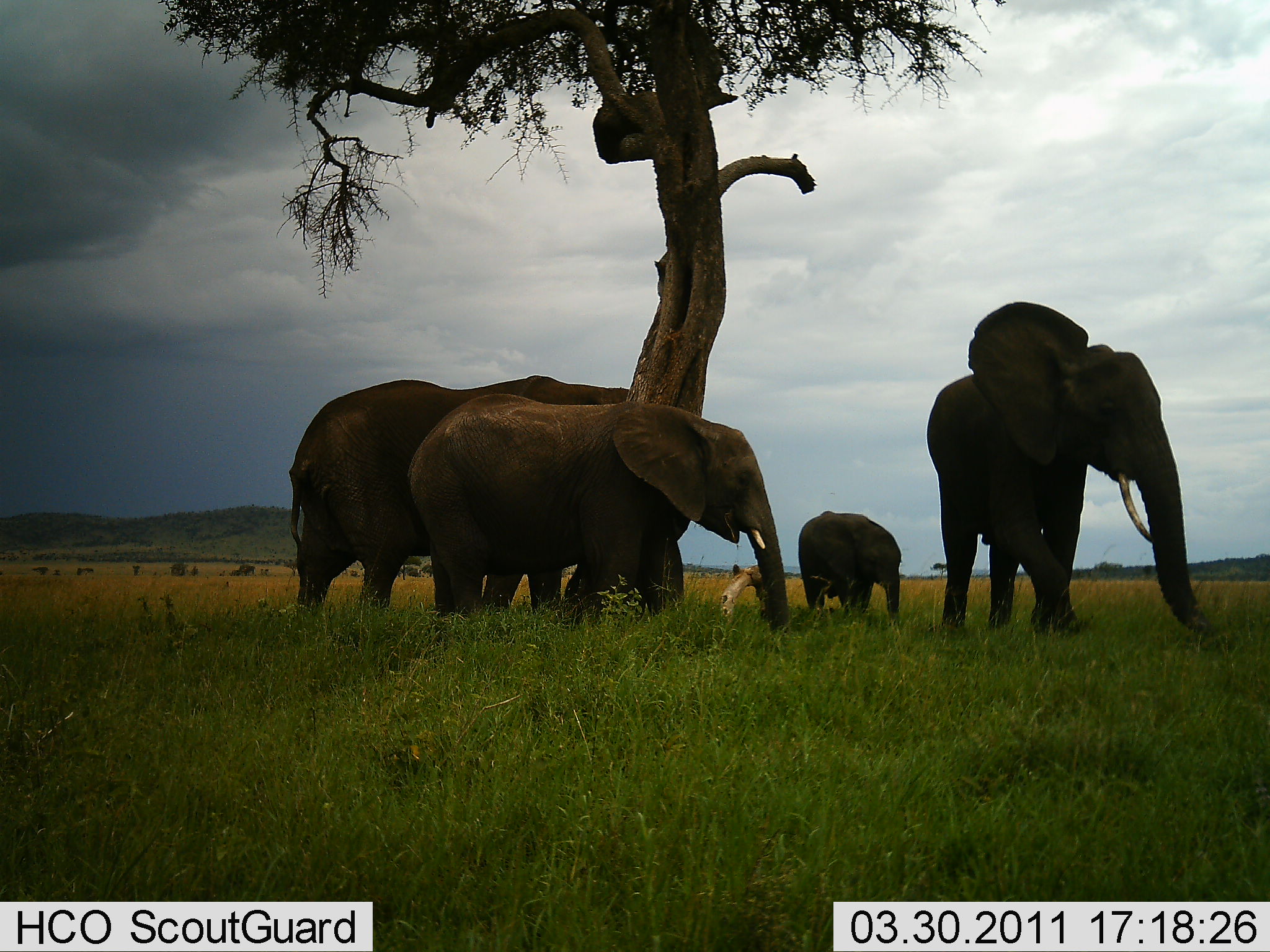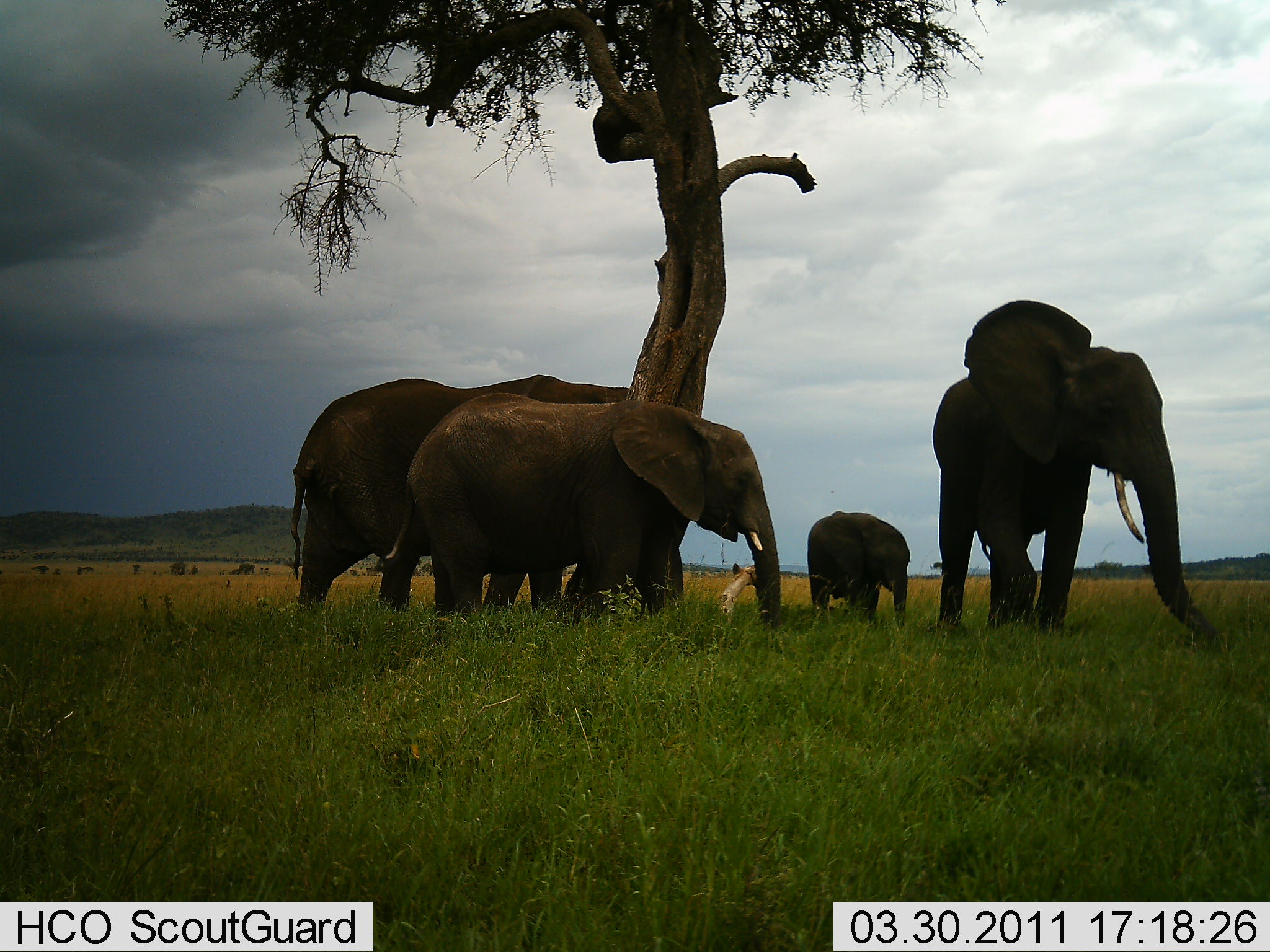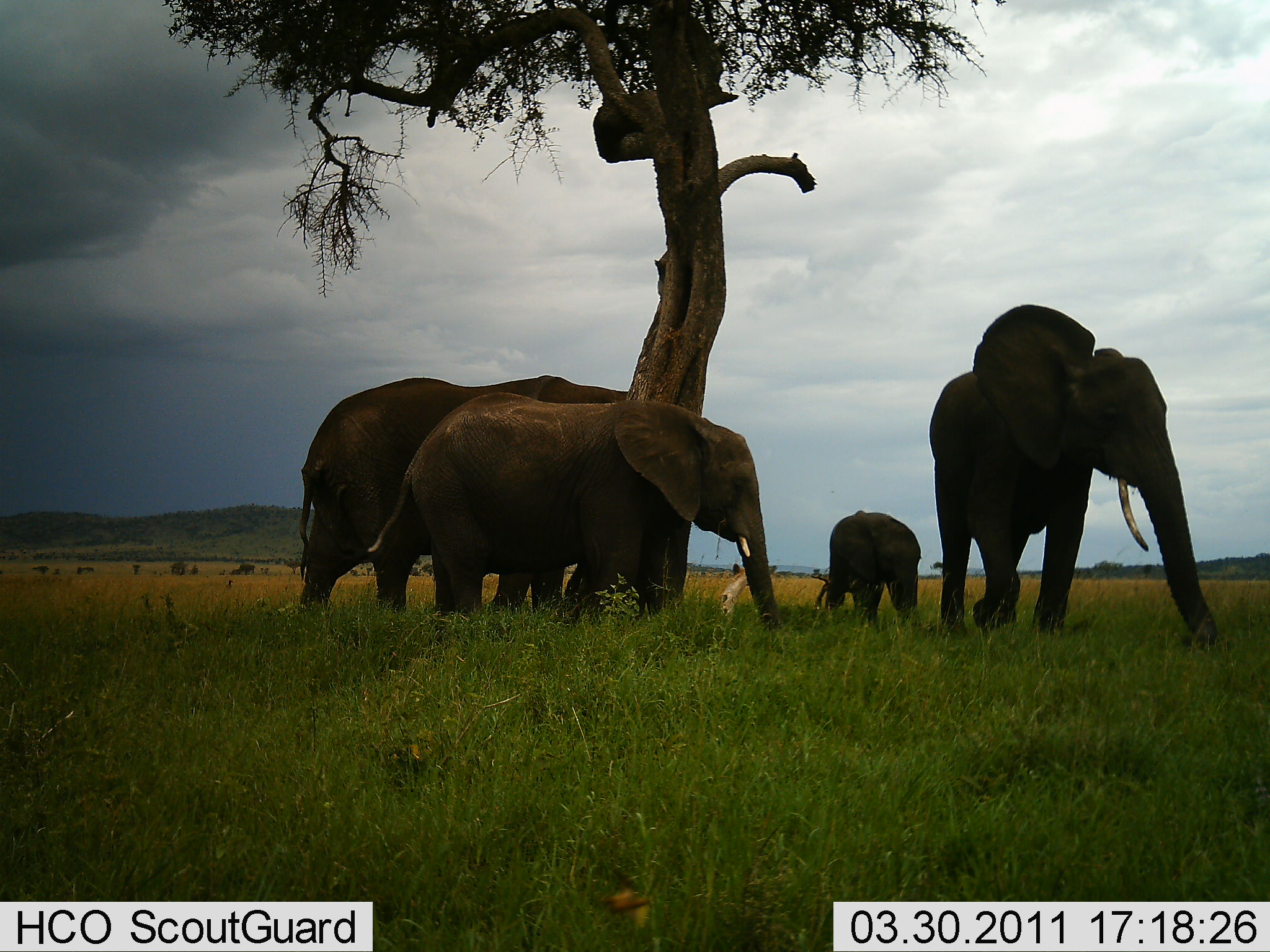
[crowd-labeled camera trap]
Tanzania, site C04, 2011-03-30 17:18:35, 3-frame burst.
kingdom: Animalia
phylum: Chordata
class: Mammalia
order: Proboscidea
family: Elephantidae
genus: Loxodonta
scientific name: Loxodonta africana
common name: african bush elephant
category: elephant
Elephant (african bush elephant) (Loxodonta africana), count 4. Behavior (volunteer vote fractions): standing 60%, resting 30%, moving 10%, interacting 0%. Young present (vote fraction): 90%. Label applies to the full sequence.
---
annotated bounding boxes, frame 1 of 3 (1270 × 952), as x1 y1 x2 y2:
animal: 925 298 1215 642; 405 390 793 633; 288 372 684 610; 797 510 903 615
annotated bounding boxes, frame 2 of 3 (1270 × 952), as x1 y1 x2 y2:
animal: 925 298 1215 642; 383 391 781 635; 288 372 629 610; 802 509 908 621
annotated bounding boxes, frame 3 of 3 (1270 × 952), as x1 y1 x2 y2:
animal: 926 304 1215 642; 383 391 781 635; 288 372 629 610; 817 509 922 621